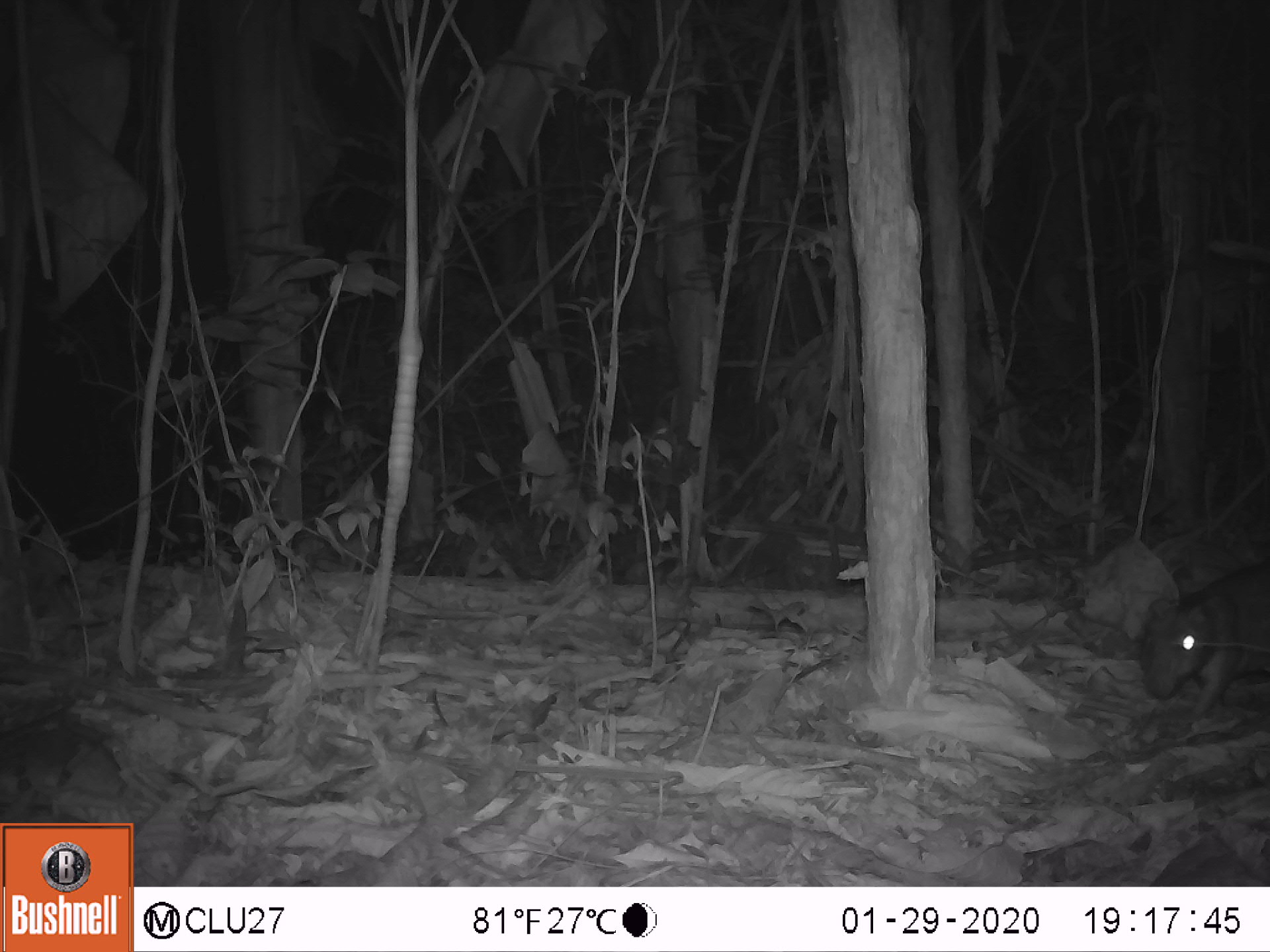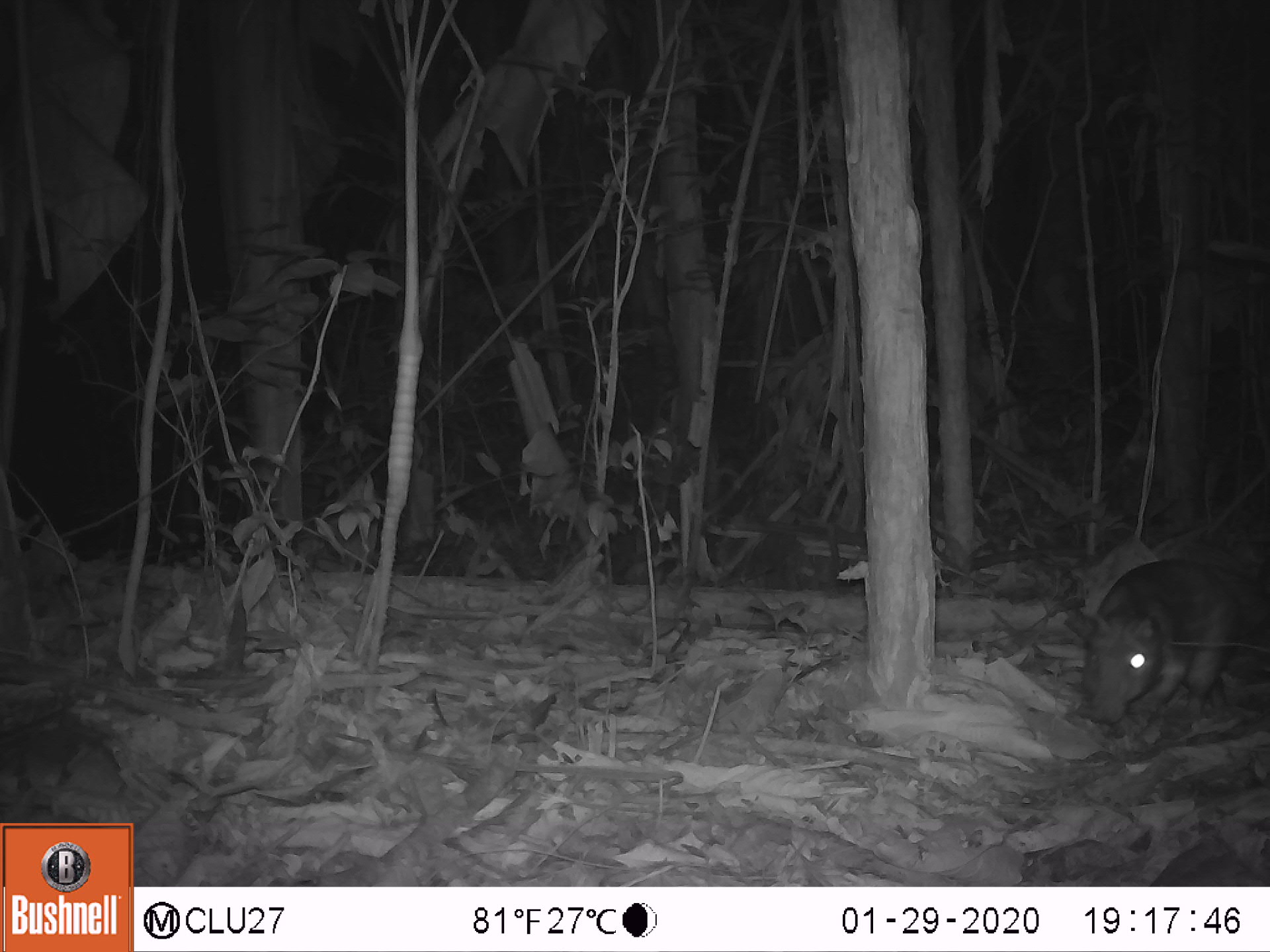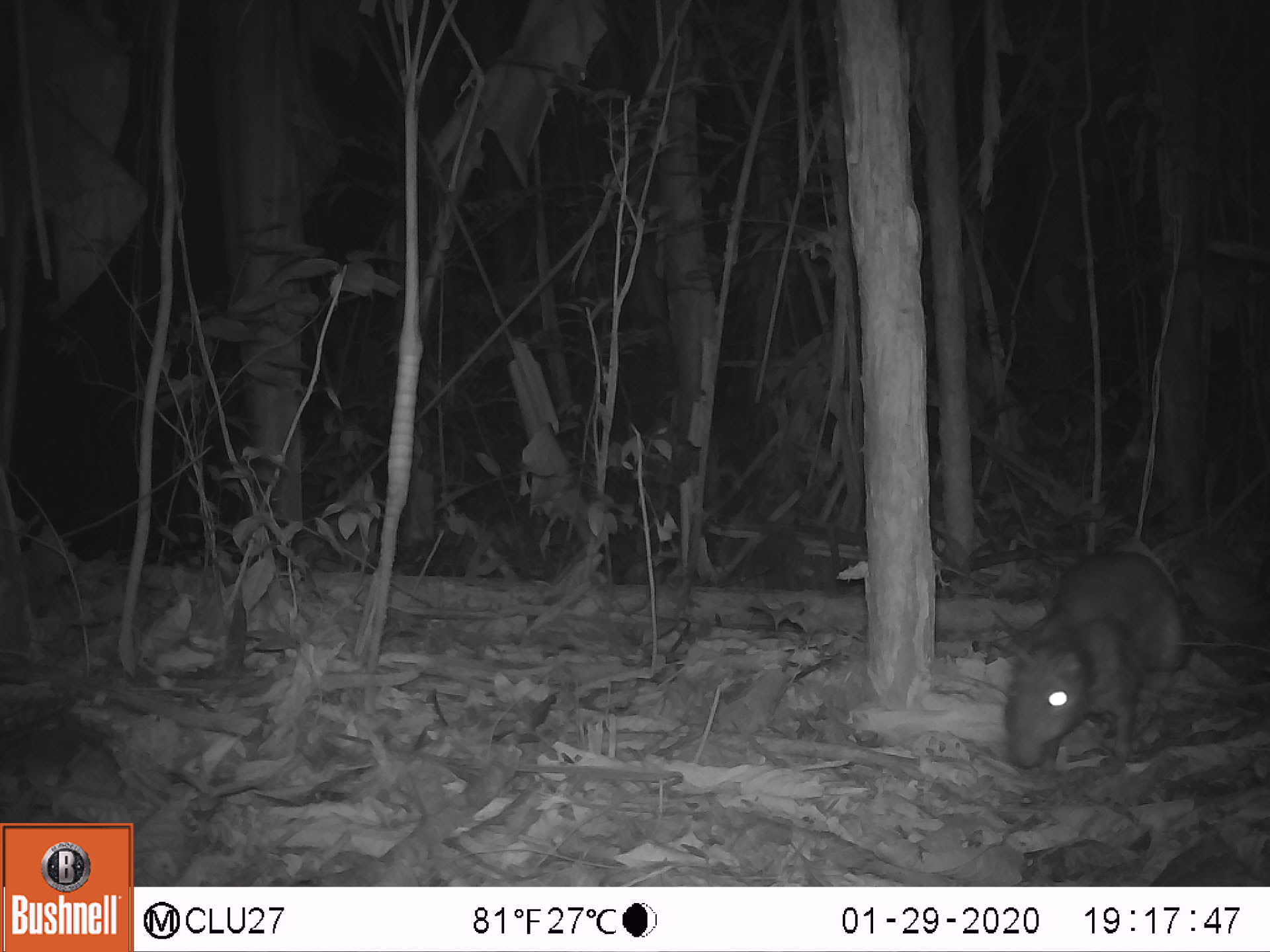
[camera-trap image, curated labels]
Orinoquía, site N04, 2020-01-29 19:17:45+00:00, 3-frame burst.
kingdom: Animalia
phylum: Chordata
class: Mammalia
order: Rodentia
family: Cuniculidae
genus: Cuniculus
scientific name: Cuniculus paca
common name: spotted paca